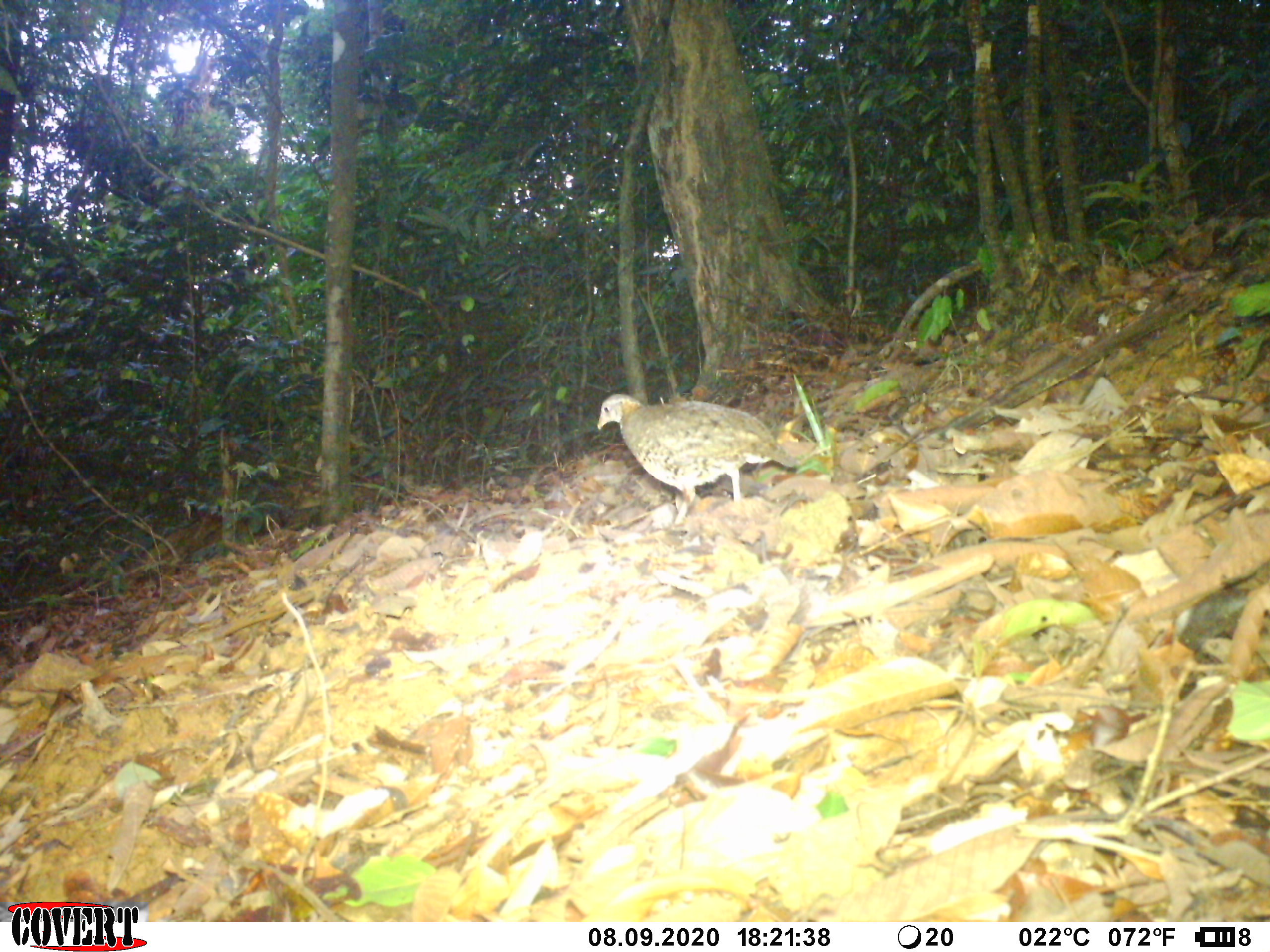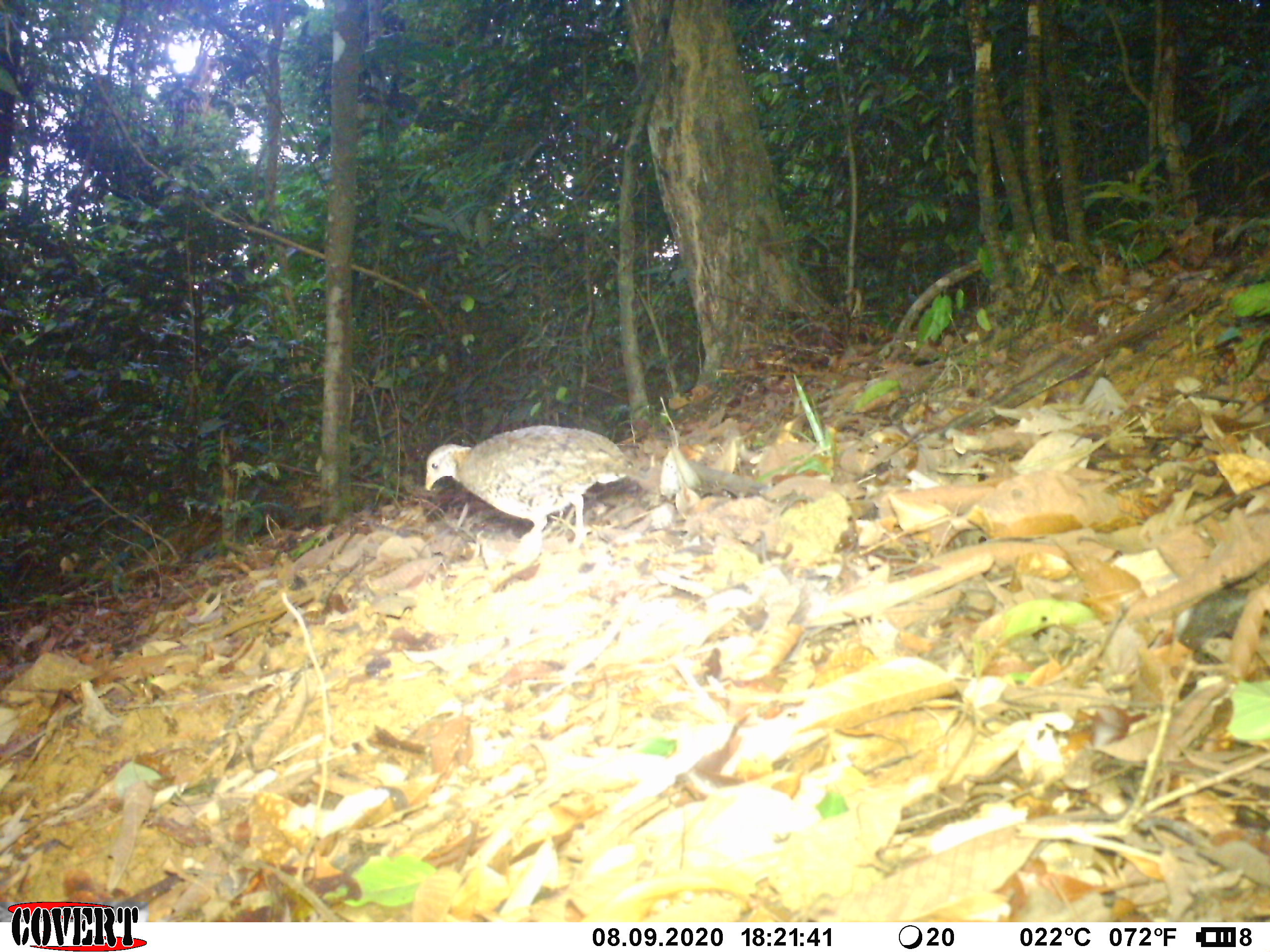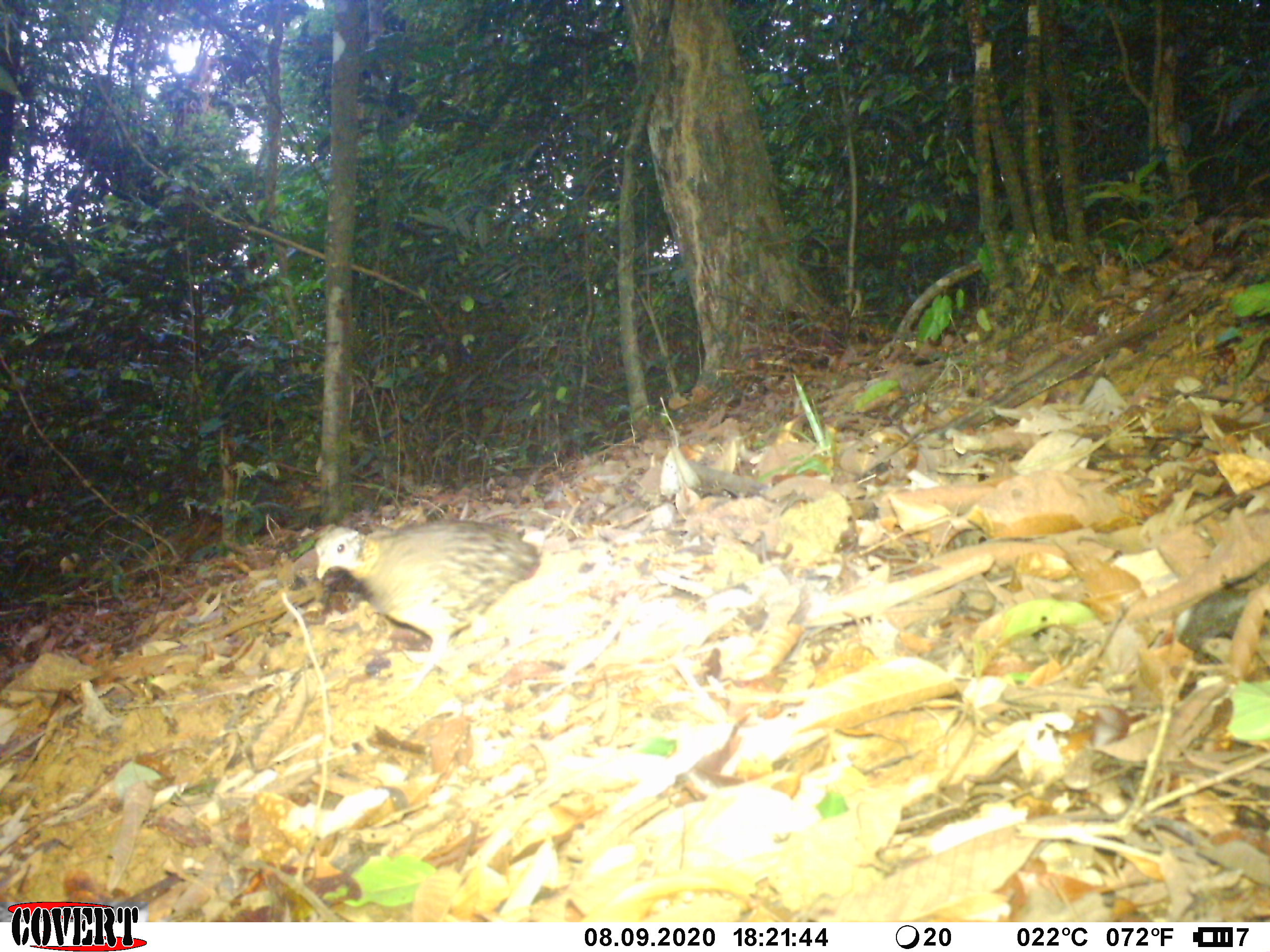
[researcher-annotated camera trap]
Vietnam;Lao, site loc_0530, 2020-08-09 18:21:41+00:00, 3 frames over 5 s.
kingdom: Animalia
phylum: Chordata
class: Aves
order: Galliformes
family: Phasianidae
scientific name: Phasianidae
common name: partridge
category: unidentified partridge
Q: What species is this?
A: Unidentified partridge (partridge) (Phasianidae).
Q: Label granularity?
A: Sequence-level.